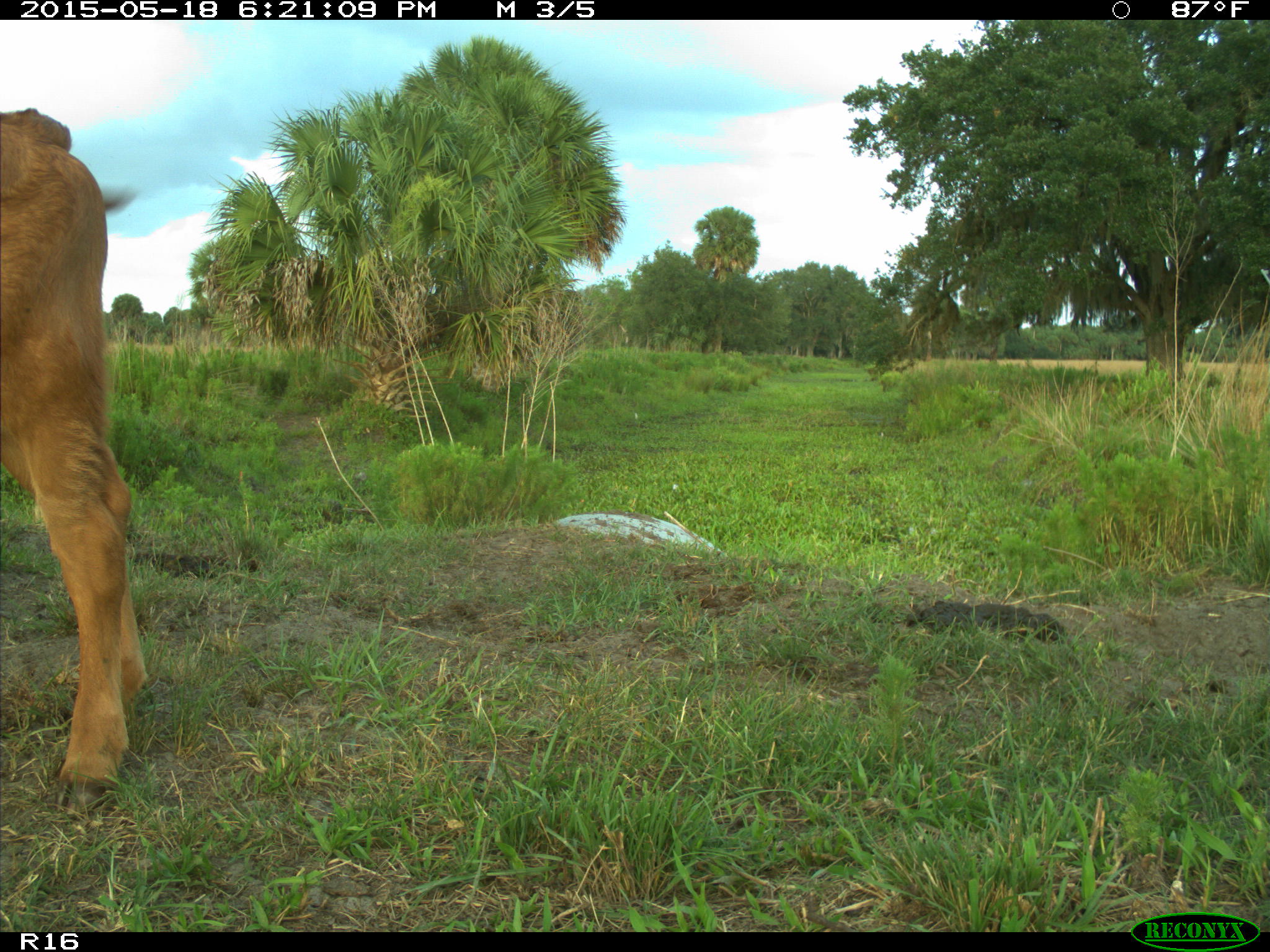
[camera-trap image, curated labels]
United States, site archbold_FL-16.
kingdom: Animalia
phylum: Chordata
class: Mammalia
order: Artiodactyla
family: Bovidae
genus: Bos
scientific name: Bos taurus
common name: domestic cow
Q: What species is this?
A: Bos taurus (domestic cow).